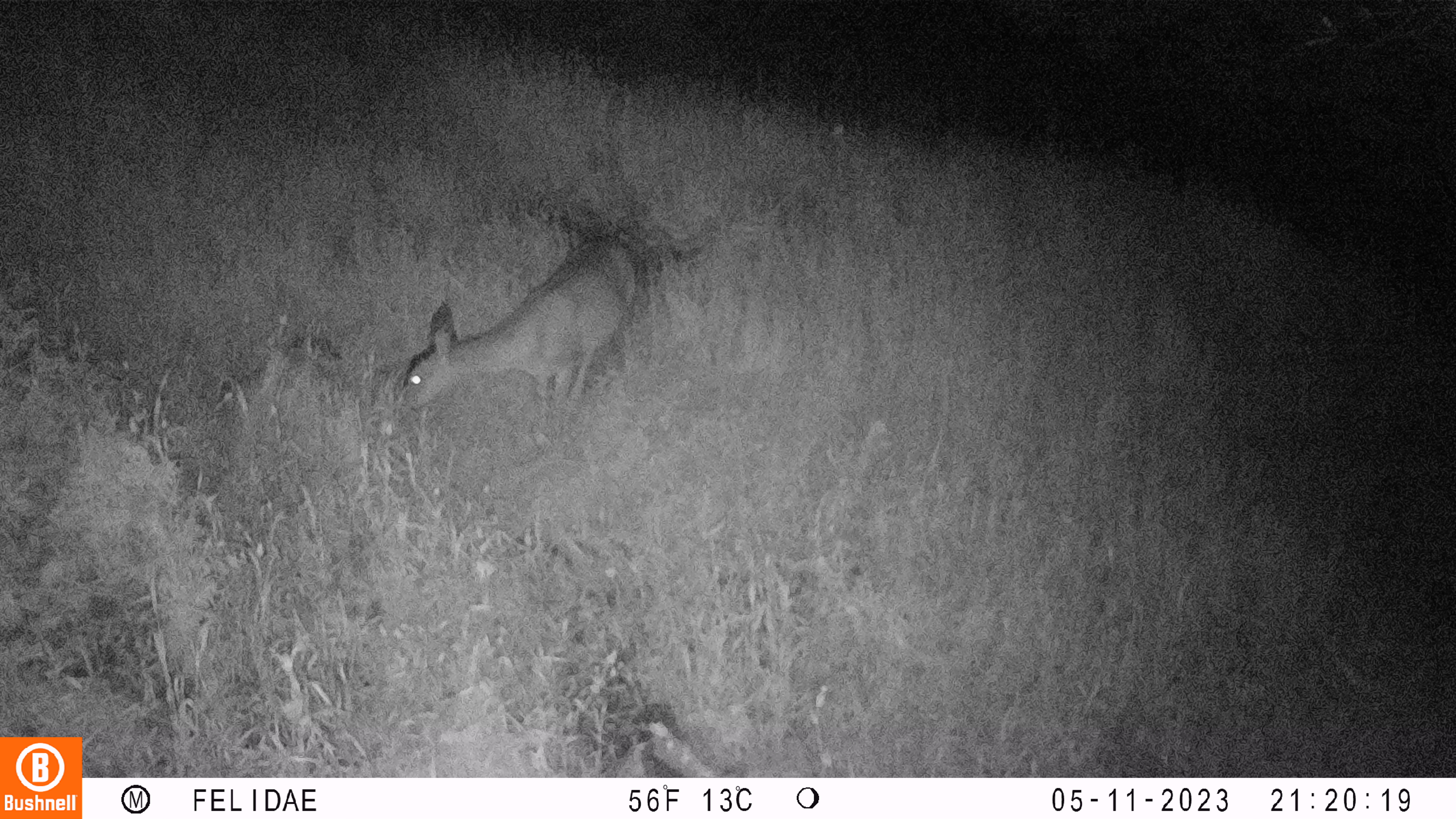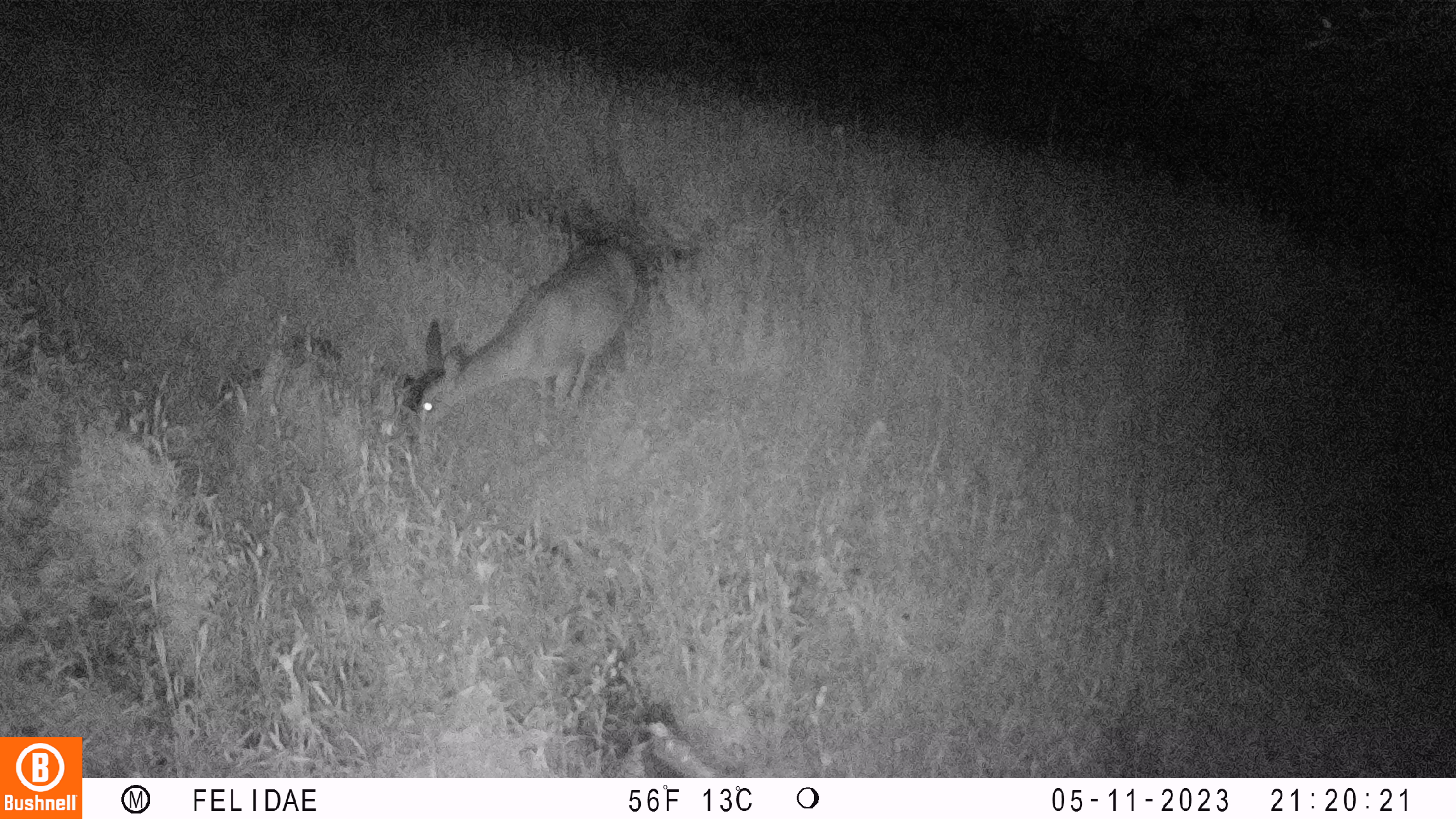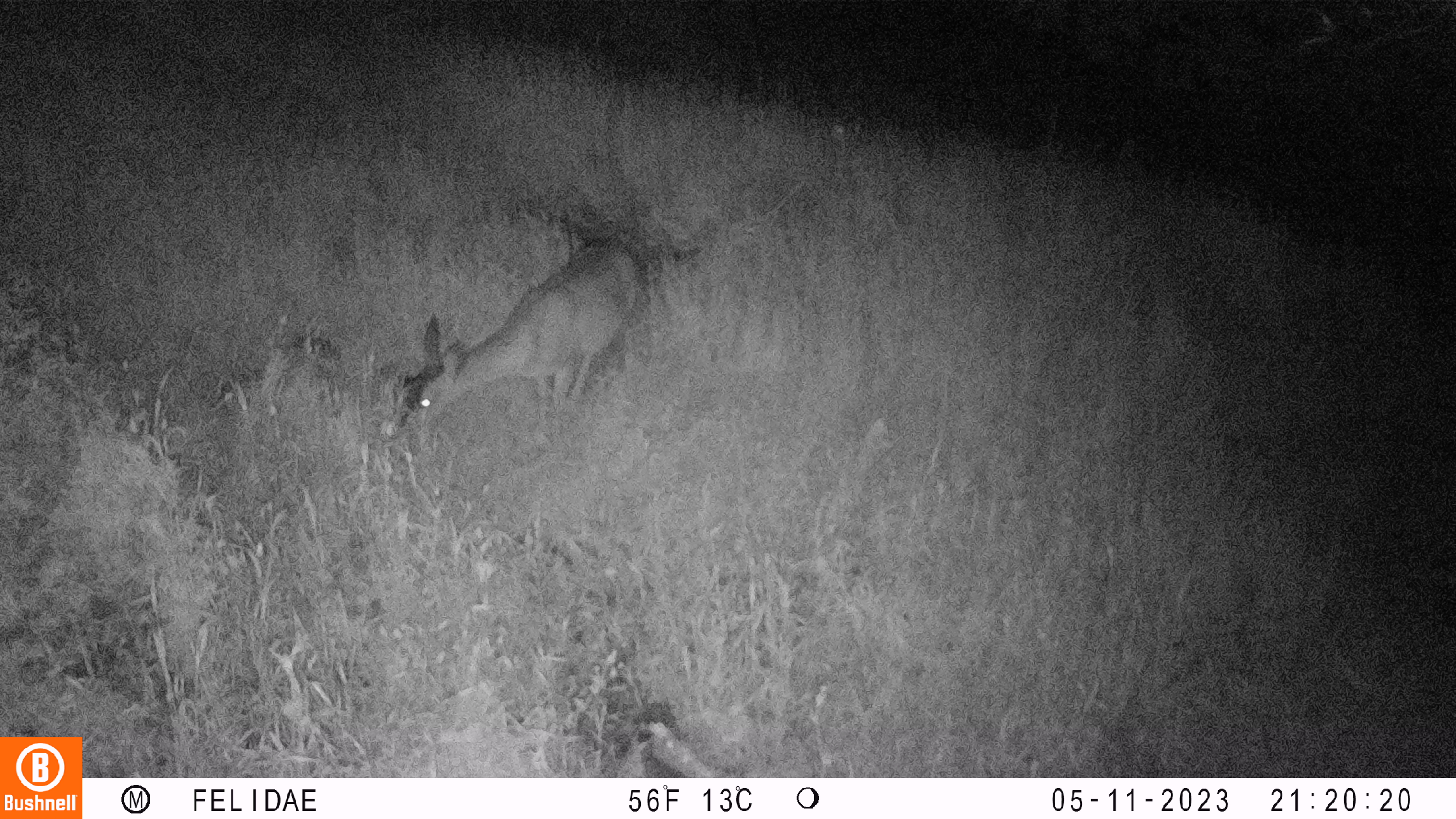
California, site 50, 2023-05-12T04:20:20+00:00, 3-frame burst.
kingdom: Animalia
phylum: Chordata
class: Mammalia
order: Artiodactyla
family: Cervidae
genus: Odocoileus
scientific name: Odocoileus hemionus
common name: mule deer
Mule deer (Odocoileus hemionus).